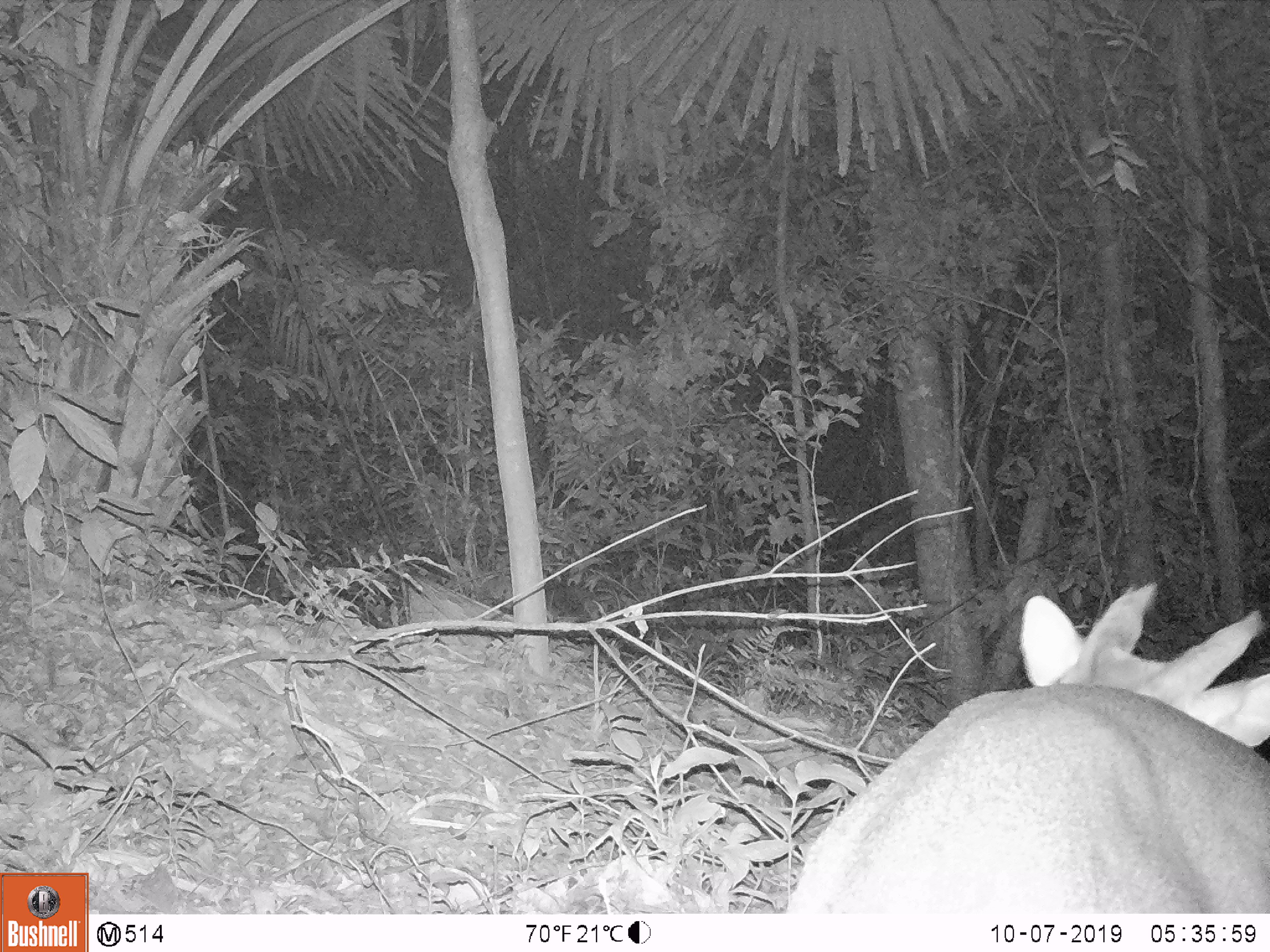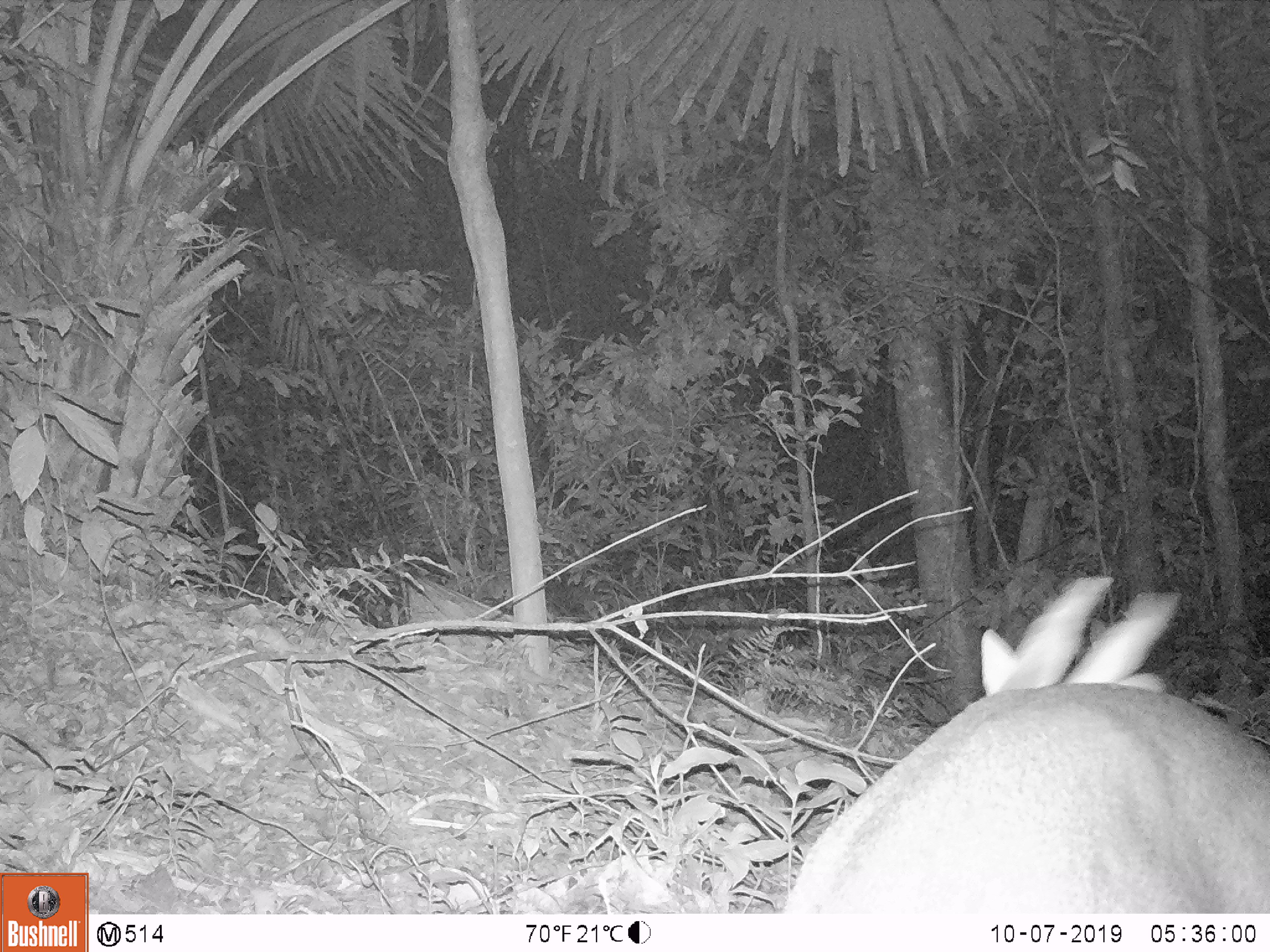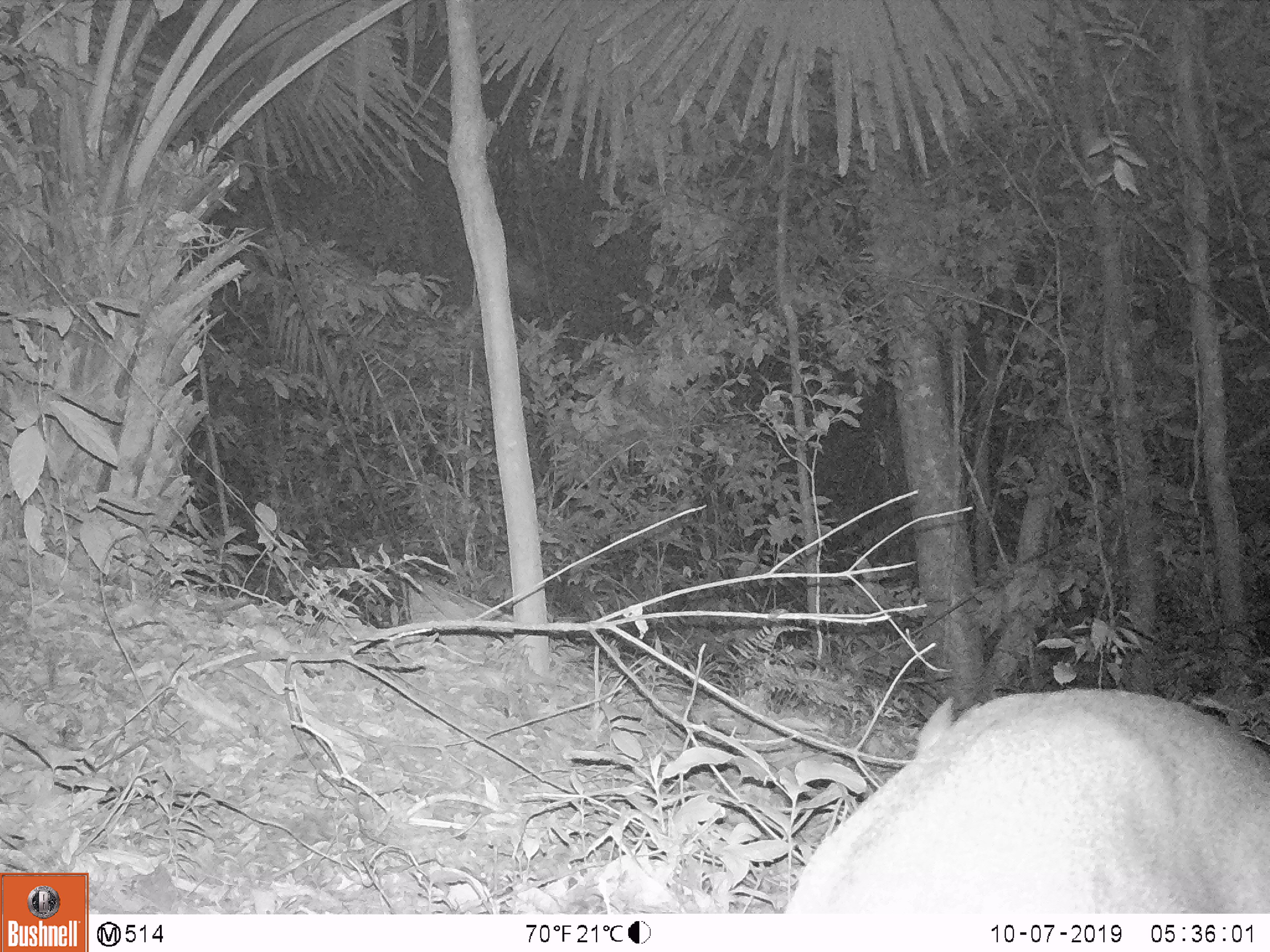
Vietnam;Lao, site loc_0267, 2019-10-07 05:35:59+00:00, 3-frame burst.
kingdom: Animalia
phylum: Chordata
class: Mammalia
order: Artiodactyla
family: Cervidae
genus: Muntiacus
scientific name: Muntiacus vuquangensis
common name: large-antlered muntjac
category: large antlered muntjac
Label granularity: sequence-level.